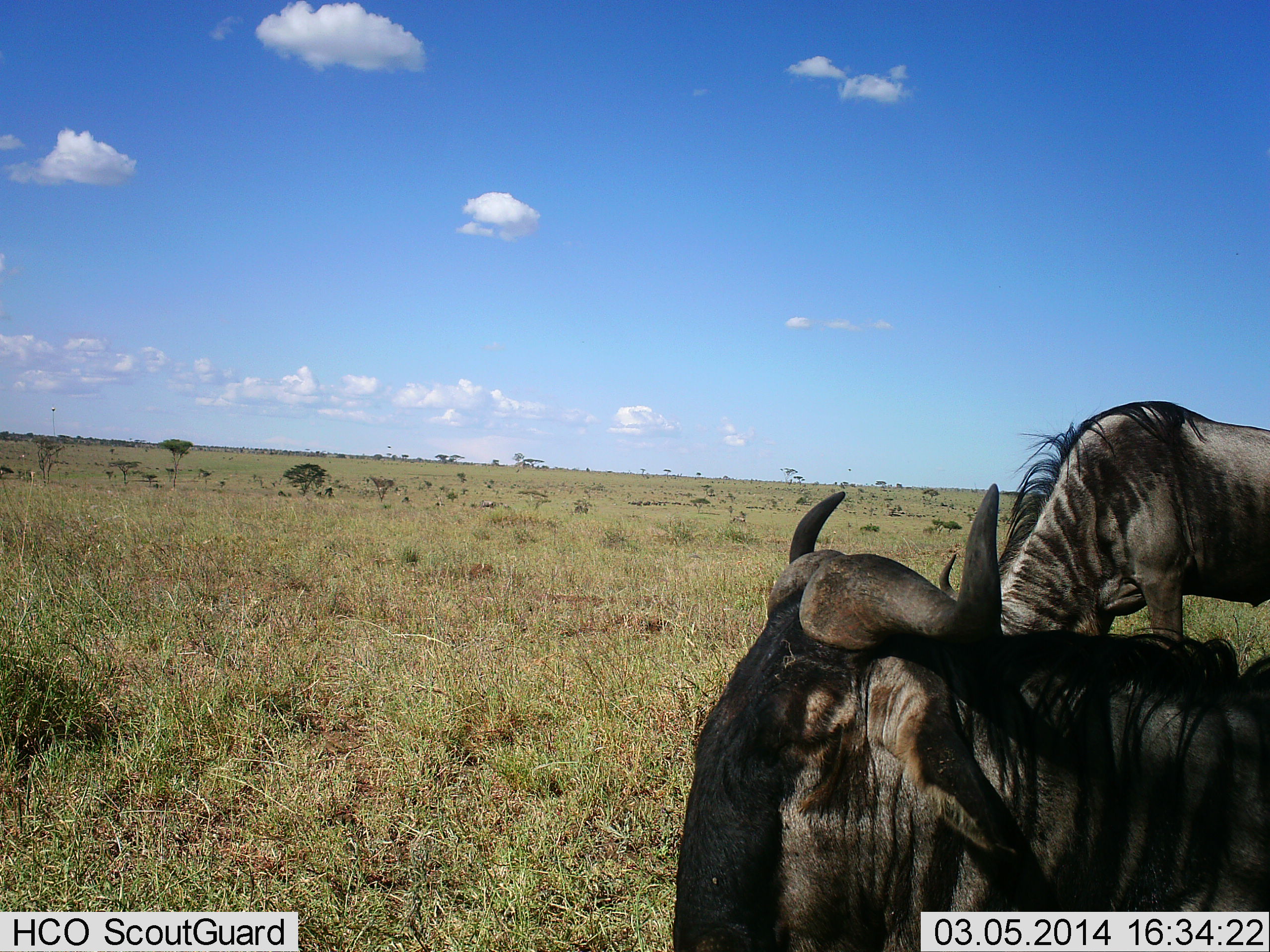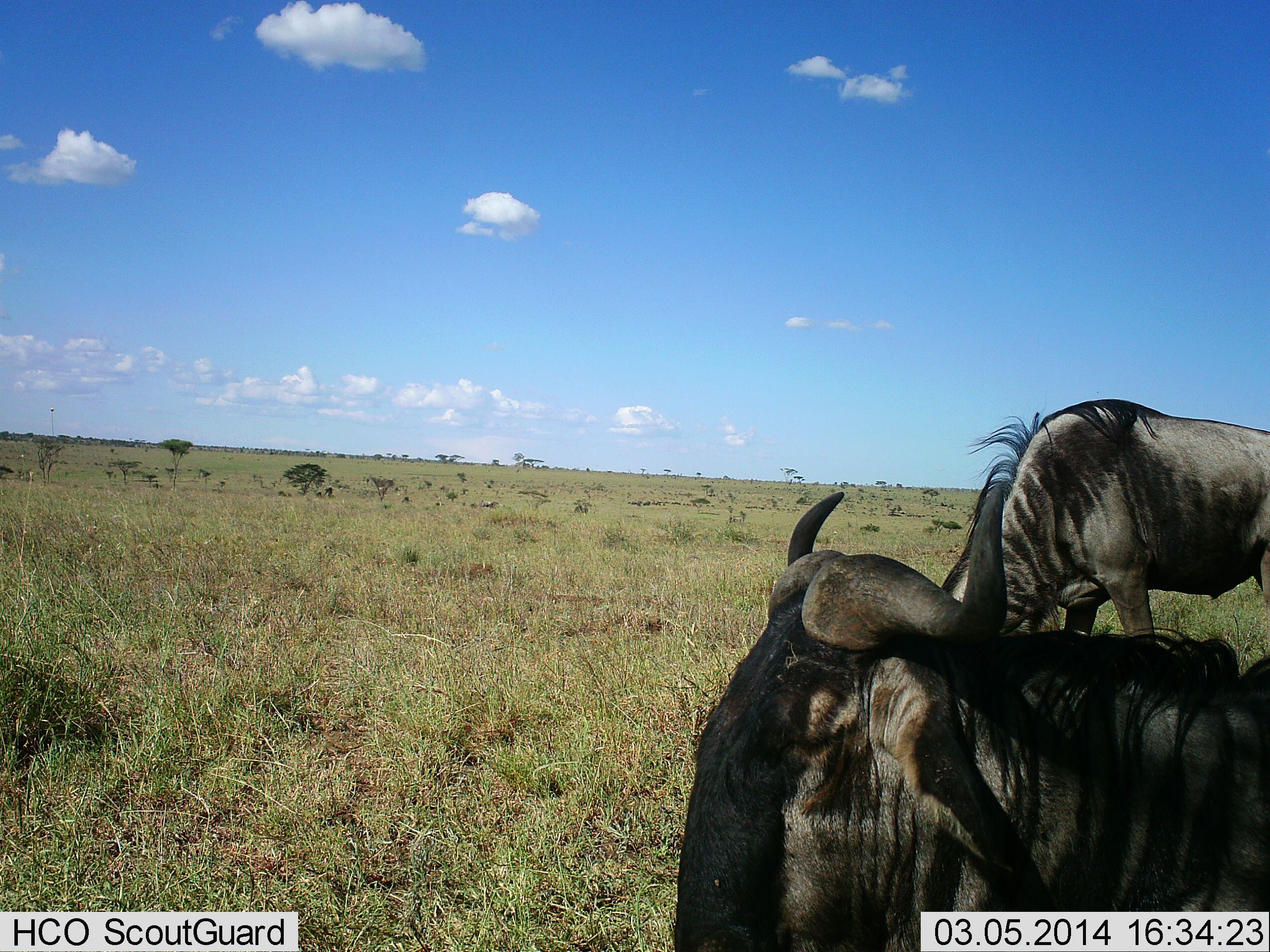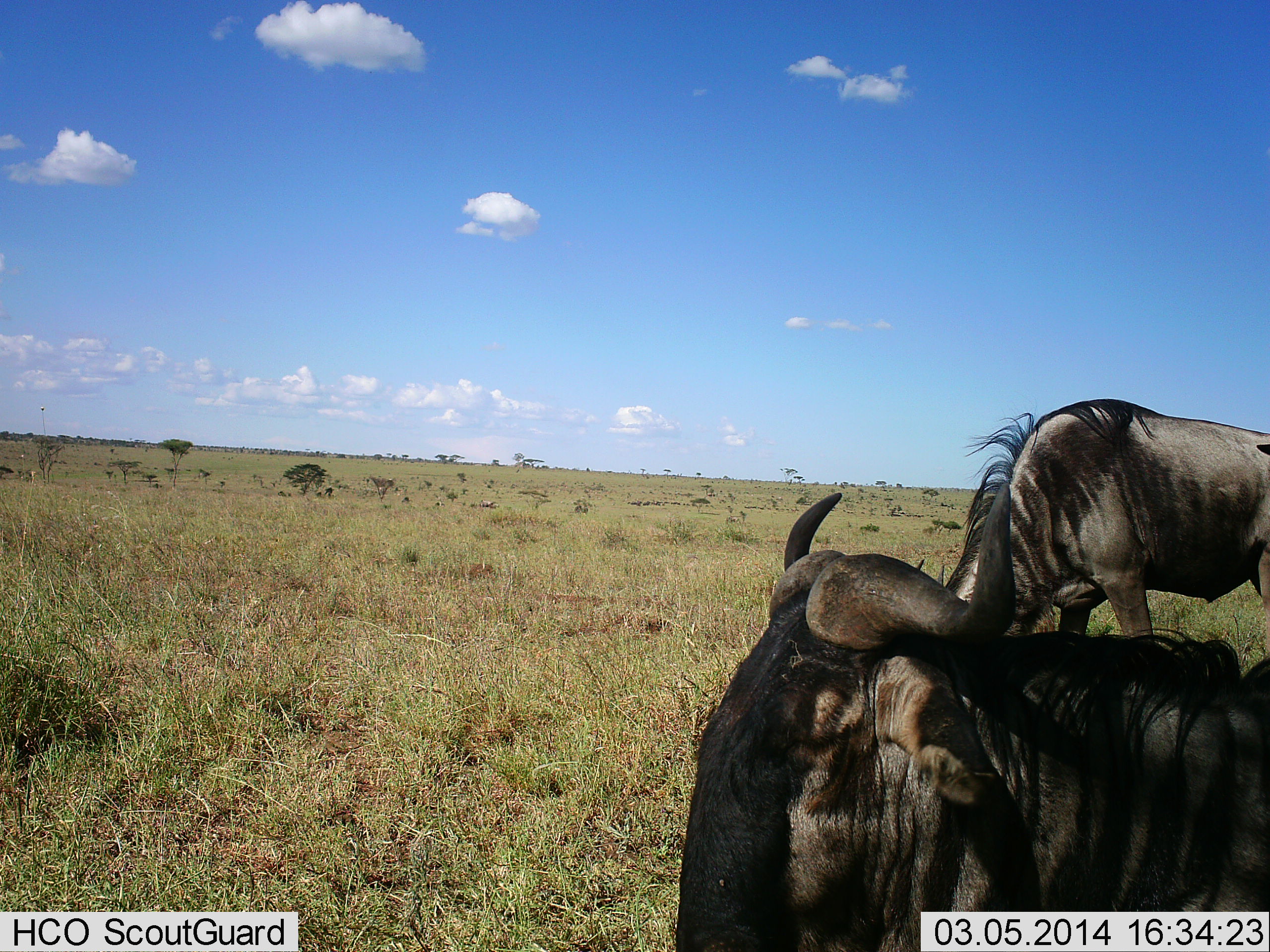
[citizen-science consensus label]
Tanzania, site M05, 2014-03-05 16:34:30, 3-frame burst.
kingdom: Animalia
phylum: Chordata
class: Mammalia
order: Artiodactyla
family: Bovidae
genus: Connochaetes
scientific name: Connochaetes taurinus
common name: blue wildebeest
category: wildebeest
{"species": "wildebeest (blue wildebeest) (Connochaetes taurinus)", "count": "2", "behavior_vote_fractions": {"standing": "70%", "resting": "60%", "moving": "30%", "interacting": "0%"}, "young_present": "0%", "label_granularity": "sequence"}